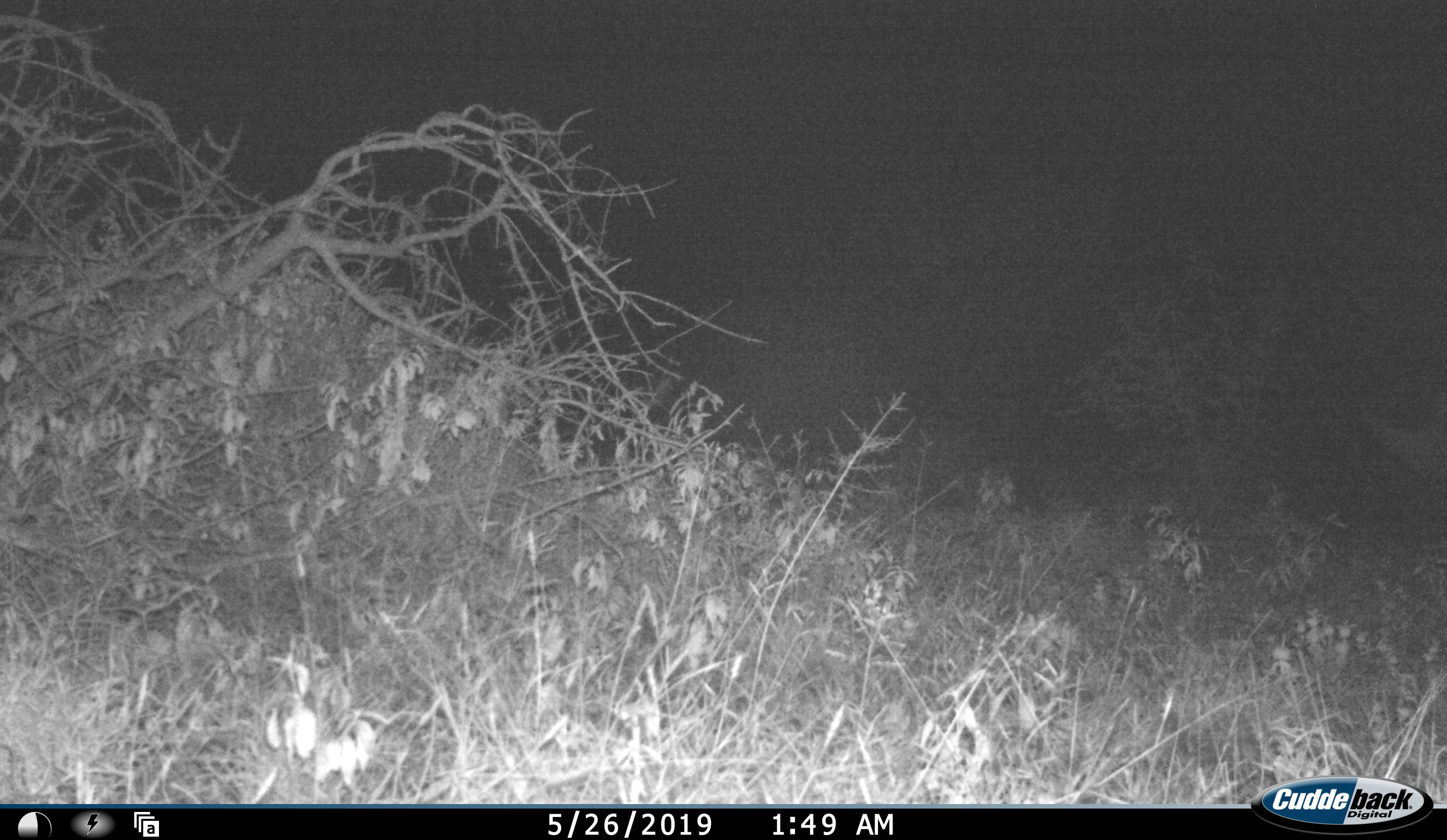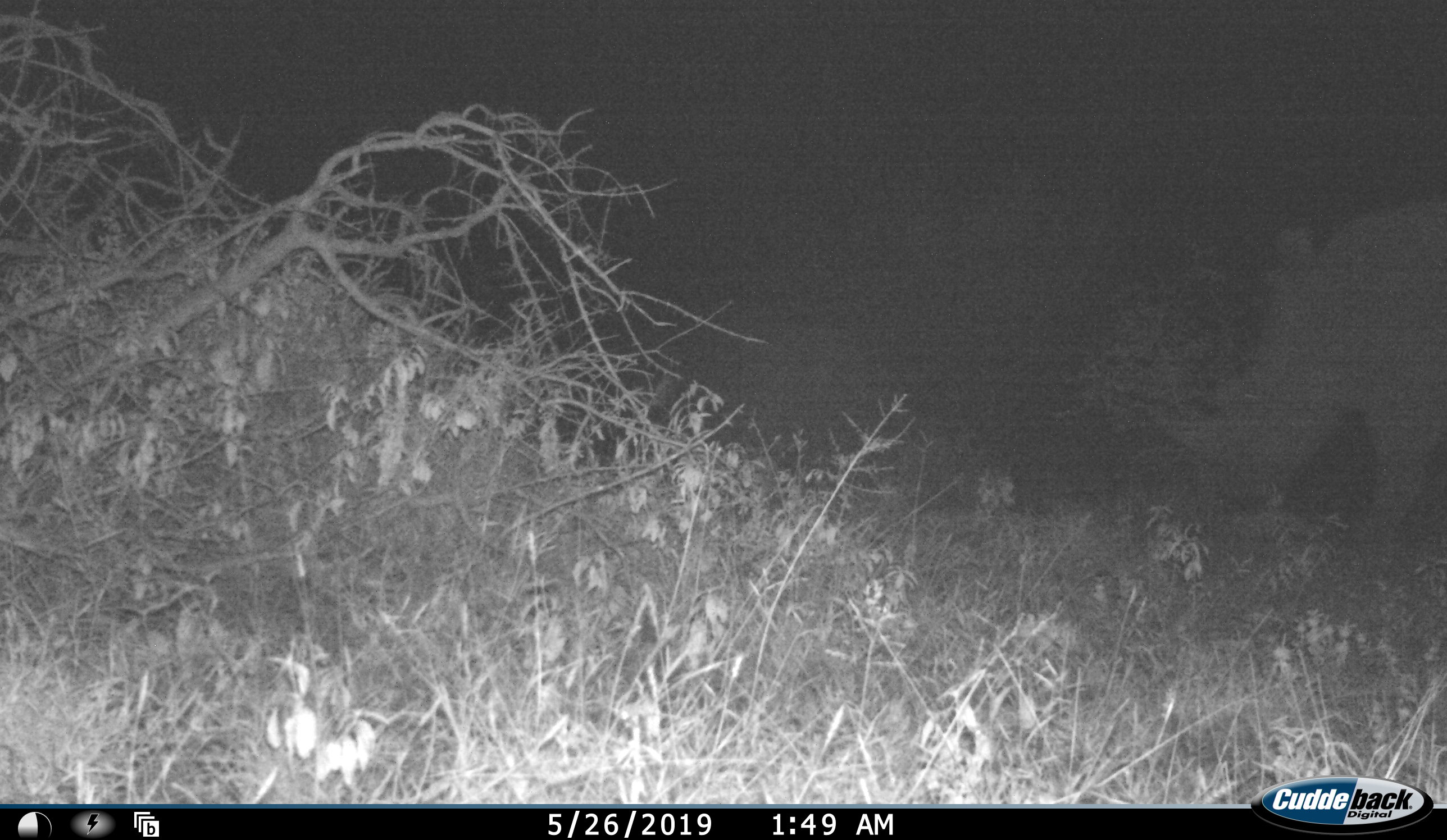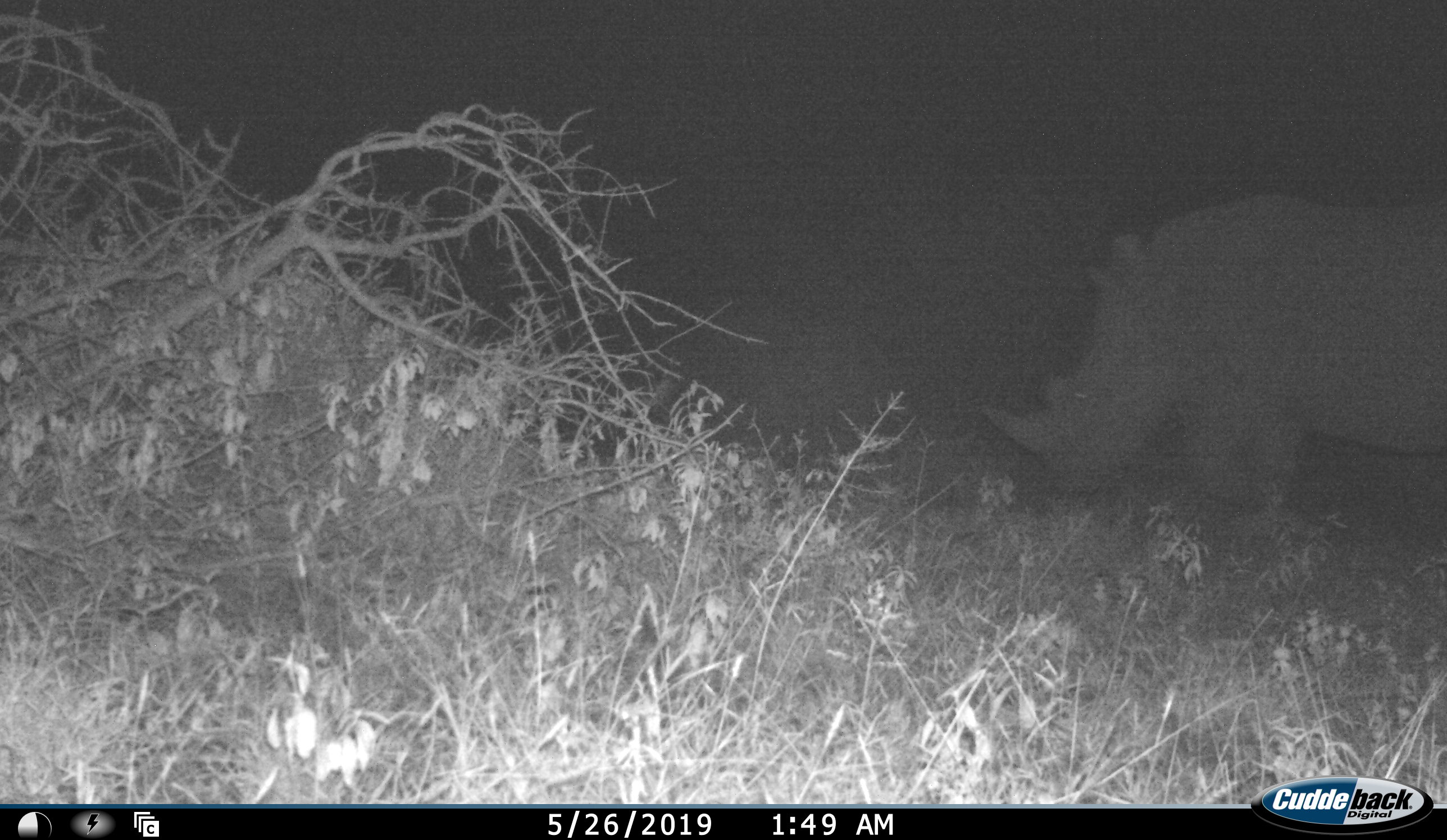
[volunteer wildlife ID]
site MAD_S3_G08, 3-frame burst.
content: unidentified animal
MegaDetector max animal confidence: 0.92